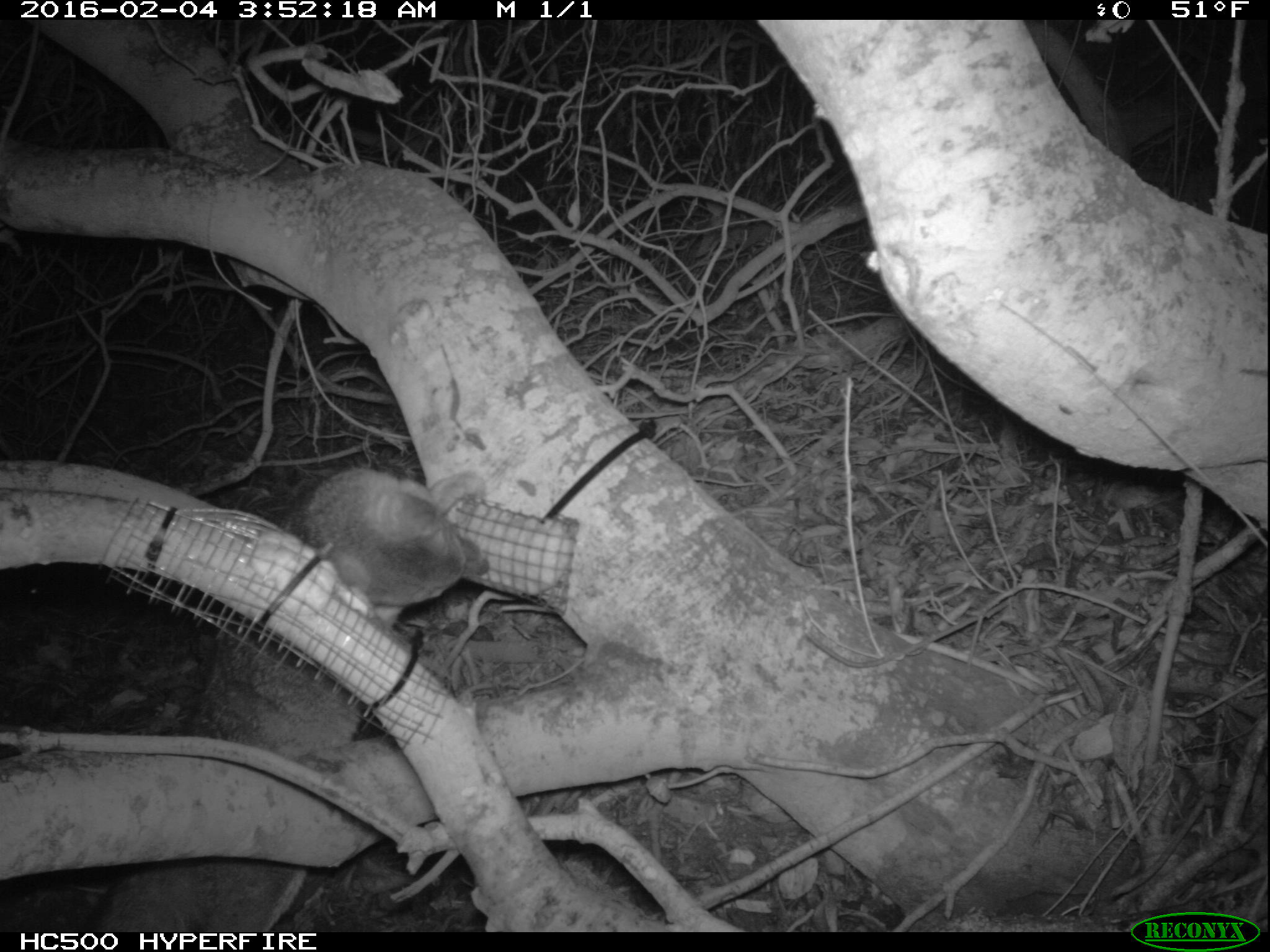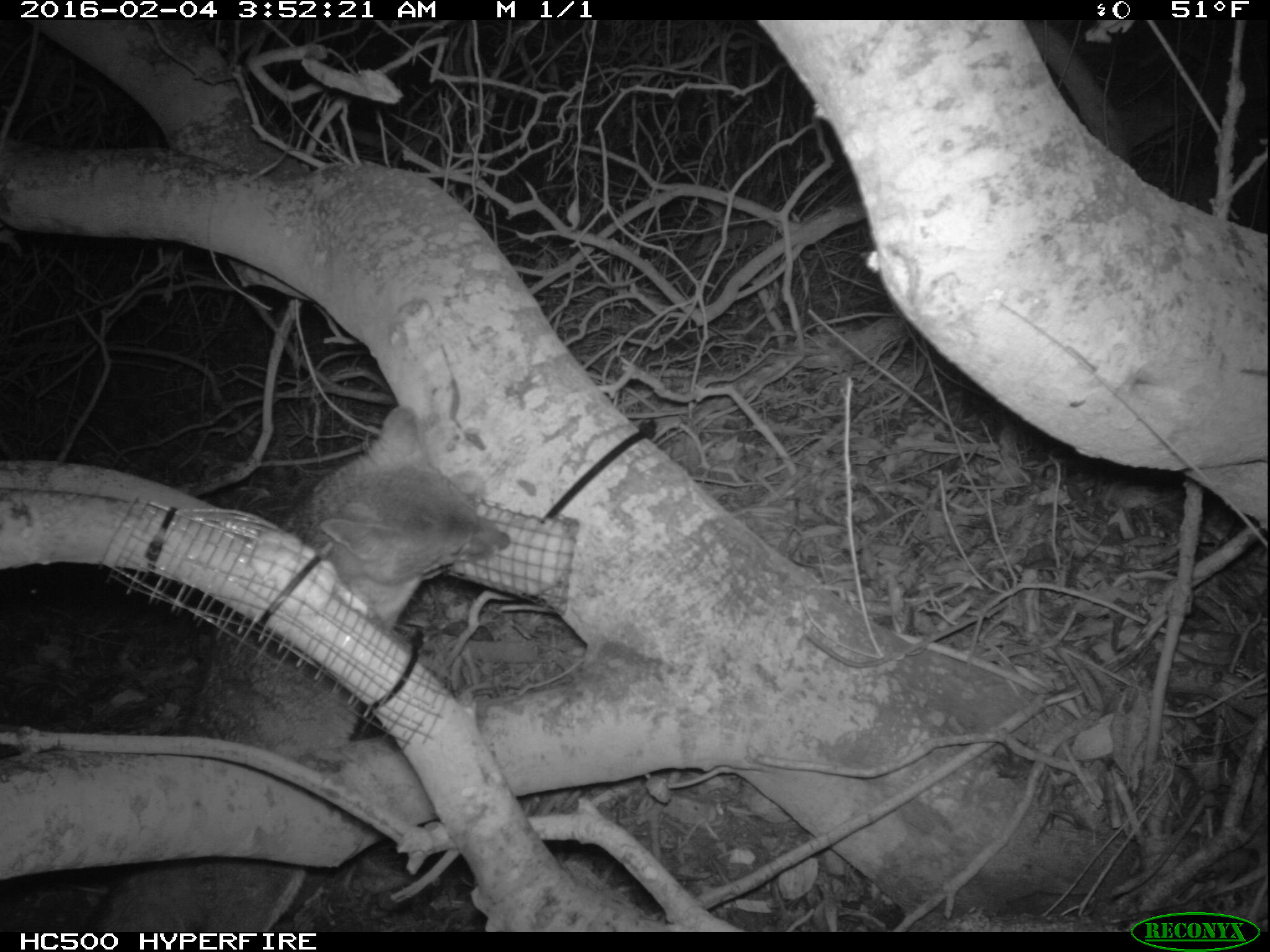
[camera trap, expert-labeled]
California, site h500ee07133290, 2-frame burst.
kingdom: Animalia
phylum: Chordata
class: Mammalia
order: Carnivora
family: Canidae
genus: Urocyon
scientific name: Urocyon littoralis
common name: island fox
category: fox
Fox (island fox) (Urocyon littoralis).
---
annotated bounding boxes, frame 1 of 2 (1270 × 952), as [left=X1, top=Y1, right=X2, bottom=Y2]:
fox: [left=98, top=470, right=490, bottom=931]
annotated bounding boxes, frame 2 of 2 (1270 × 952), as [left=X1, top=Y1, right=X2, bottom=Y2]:
fox: [left=89, top=406, right=510, bottom=932]